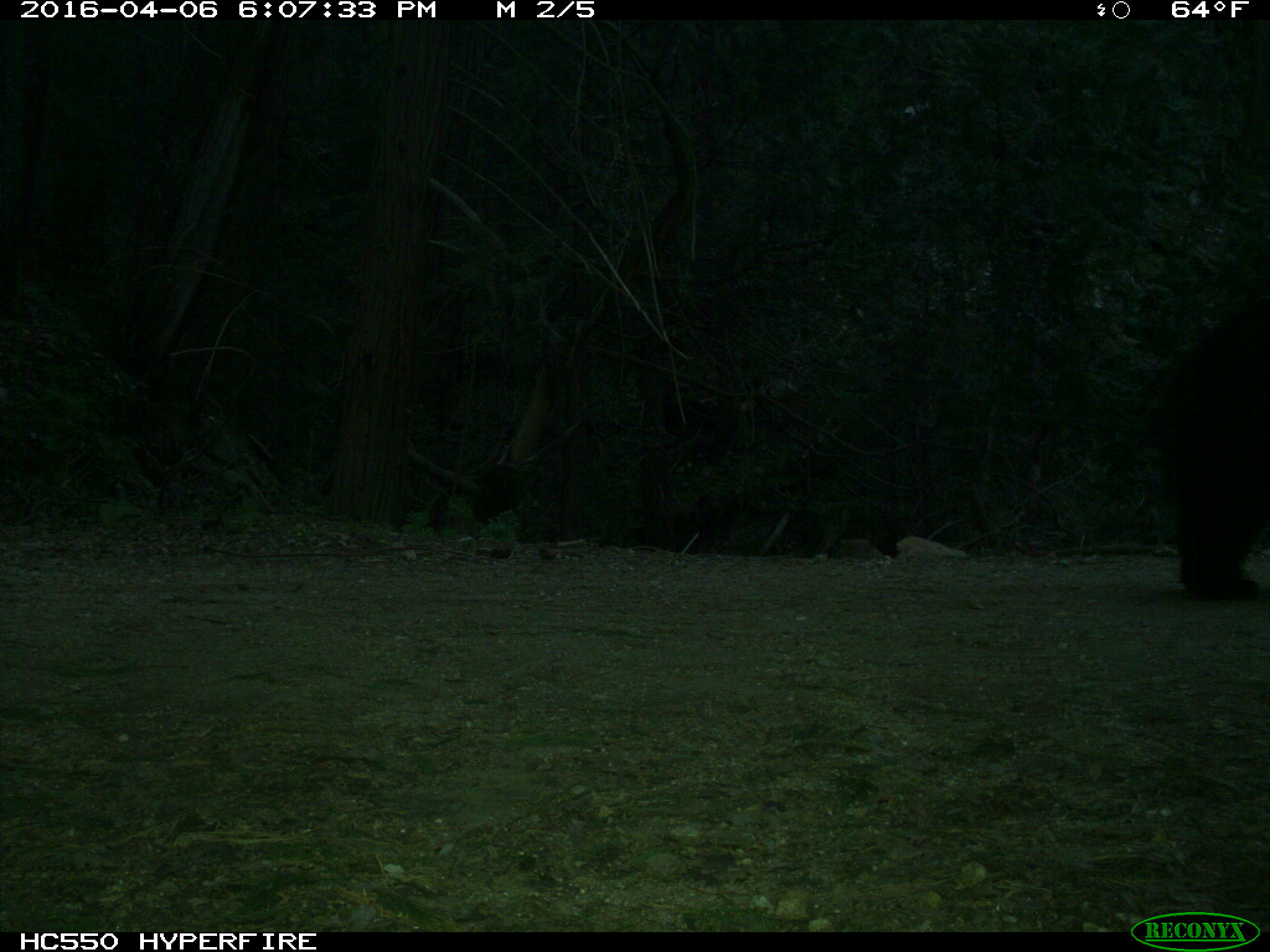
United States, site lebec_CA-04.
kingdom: Animalia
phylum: Chordata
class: Mammalia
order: Carnivora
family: Ursidae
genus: Ursus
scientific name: Ursus americanus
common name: american black bear